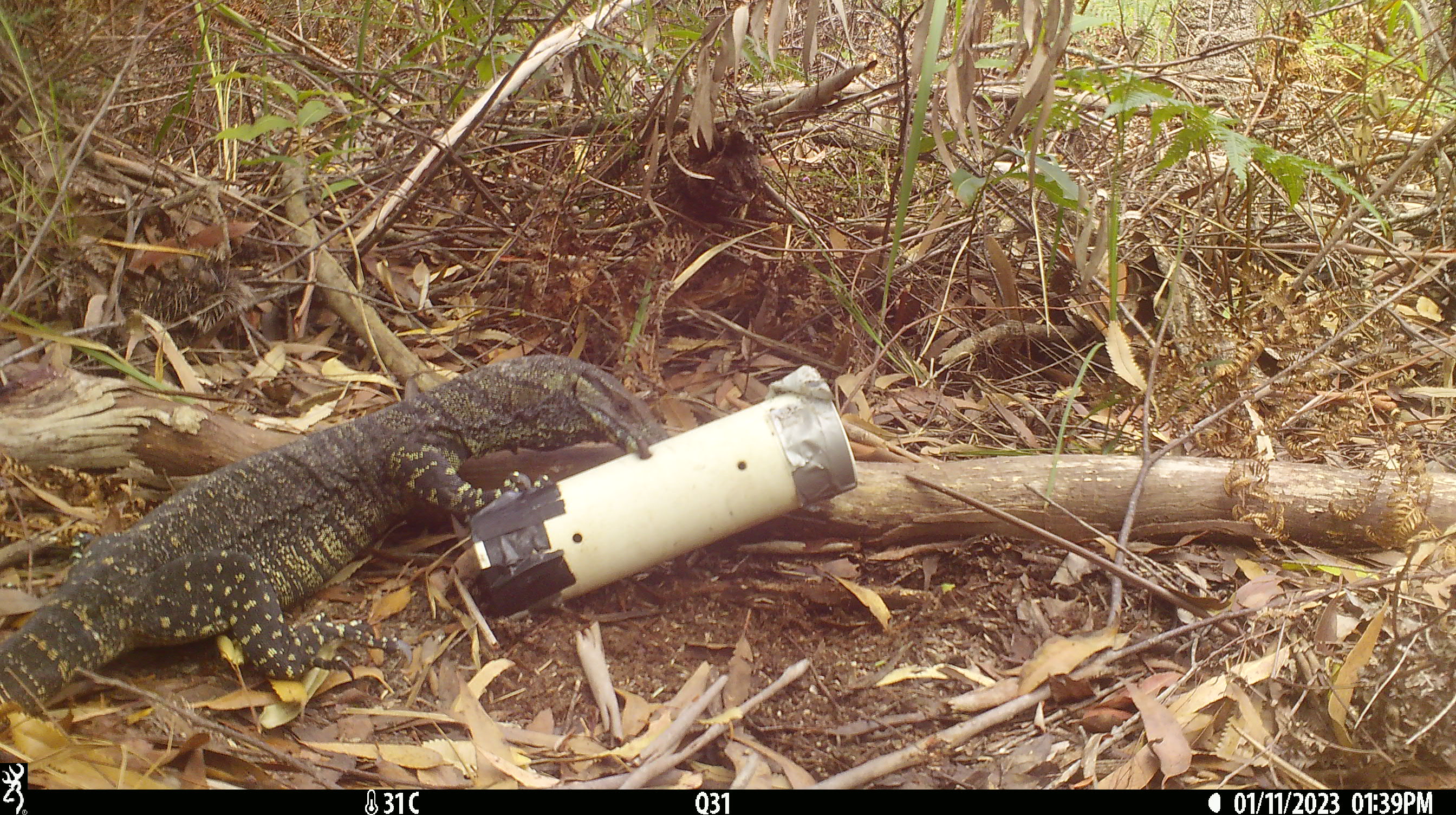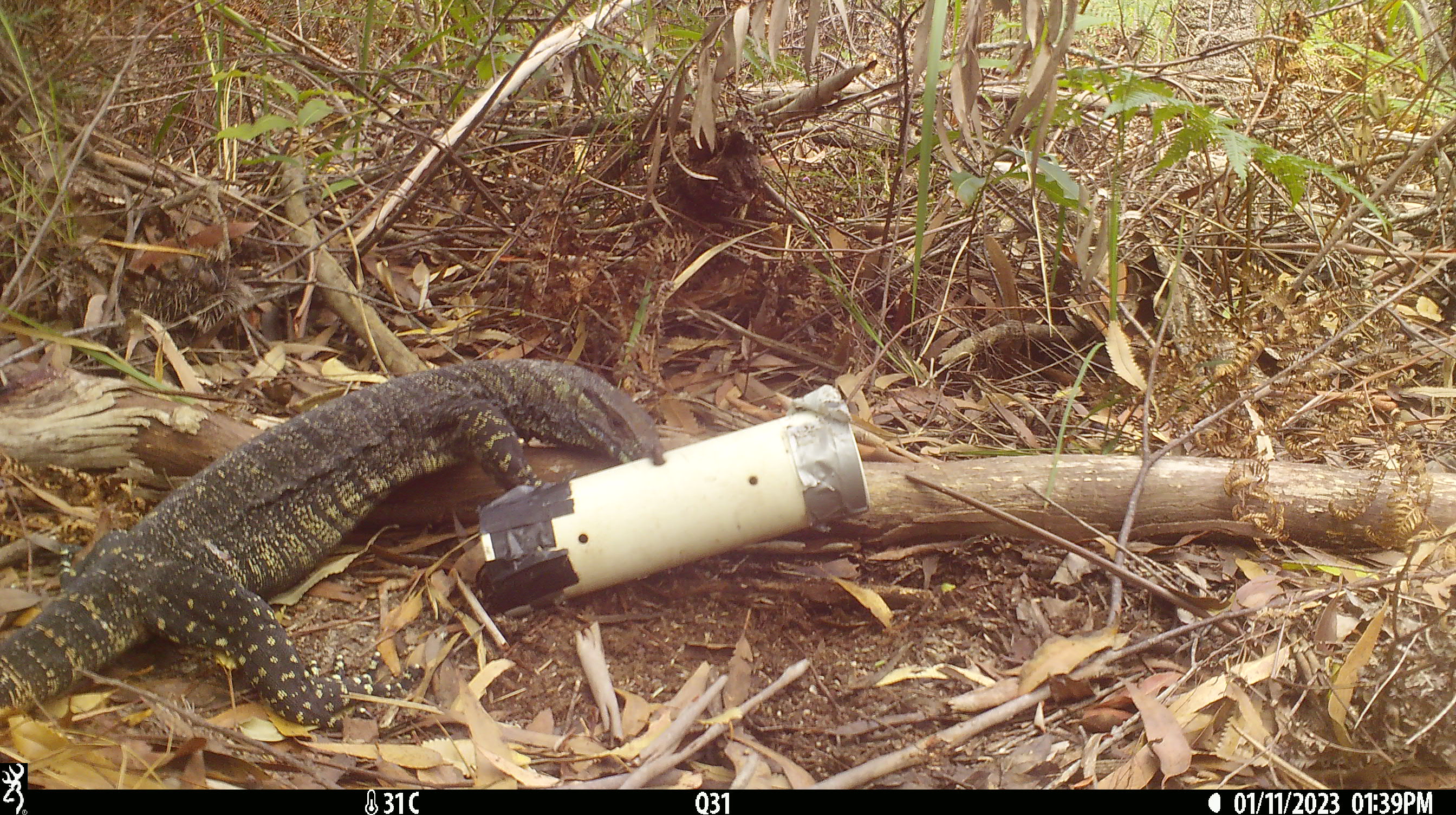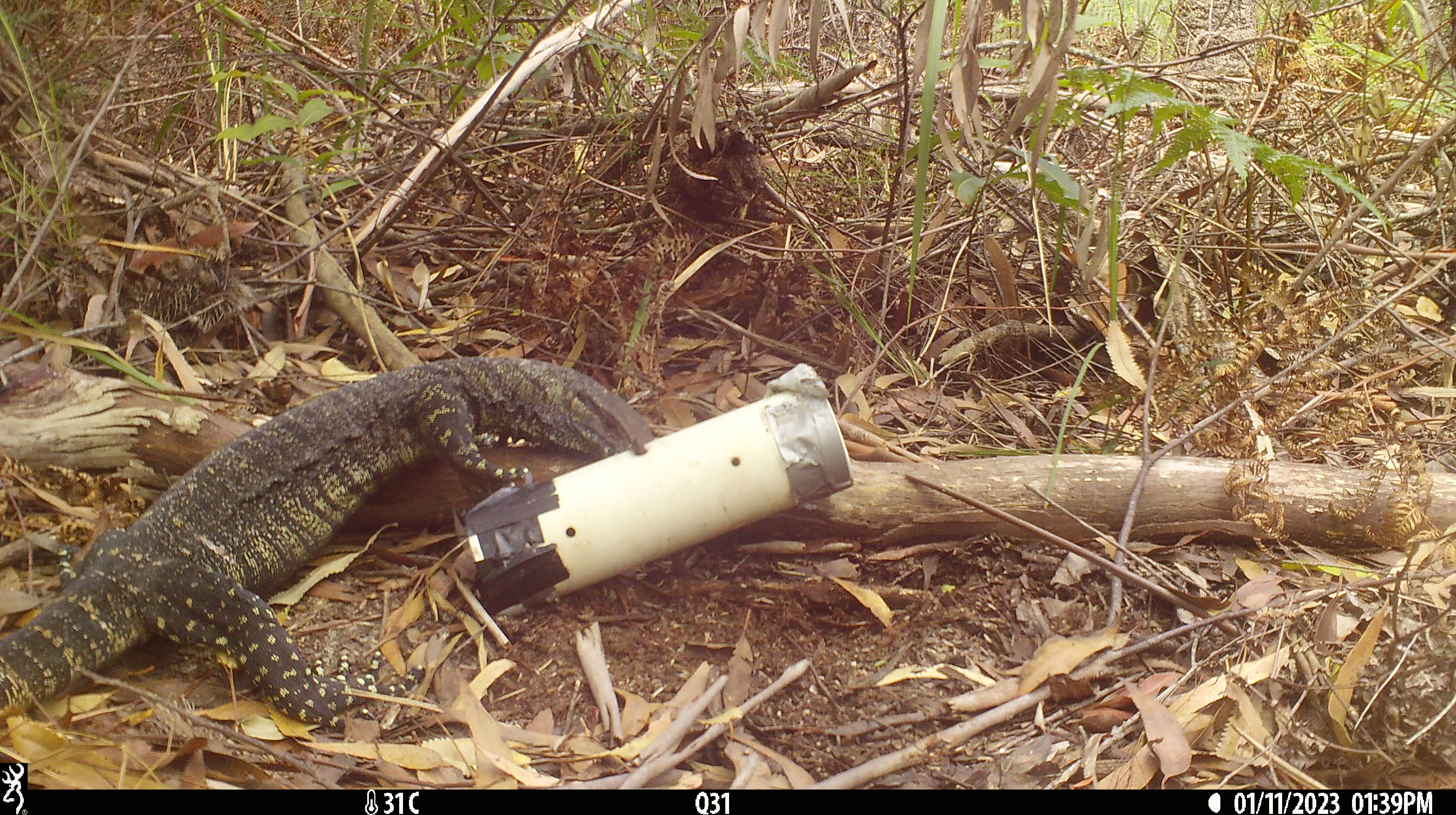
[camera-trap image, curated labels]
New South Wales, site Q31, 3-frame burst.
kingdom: Animalia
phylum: Chordata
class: Reptilia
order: Squamata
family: Varanidae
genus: Varanus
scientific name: Varanus varius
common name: lace monitor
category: goanna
Goanna (lace monitor) (Varanus varius).